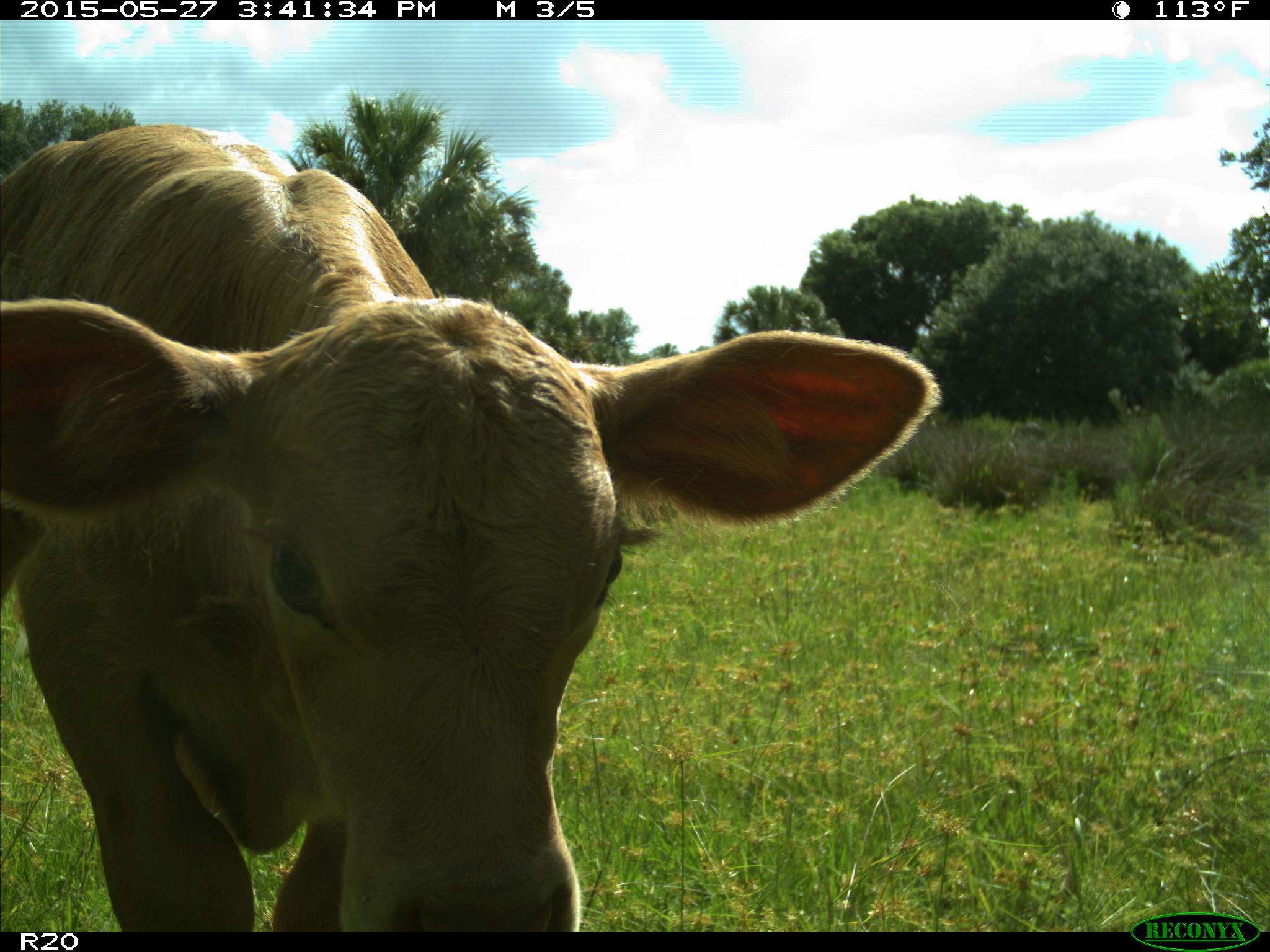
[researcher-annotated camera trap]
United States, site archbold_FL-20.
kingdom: Animalia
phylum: Chordata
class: Mammalia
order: Artiodactyla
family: Bovidae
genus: Bos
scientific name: Bos taurus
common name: domestic cow